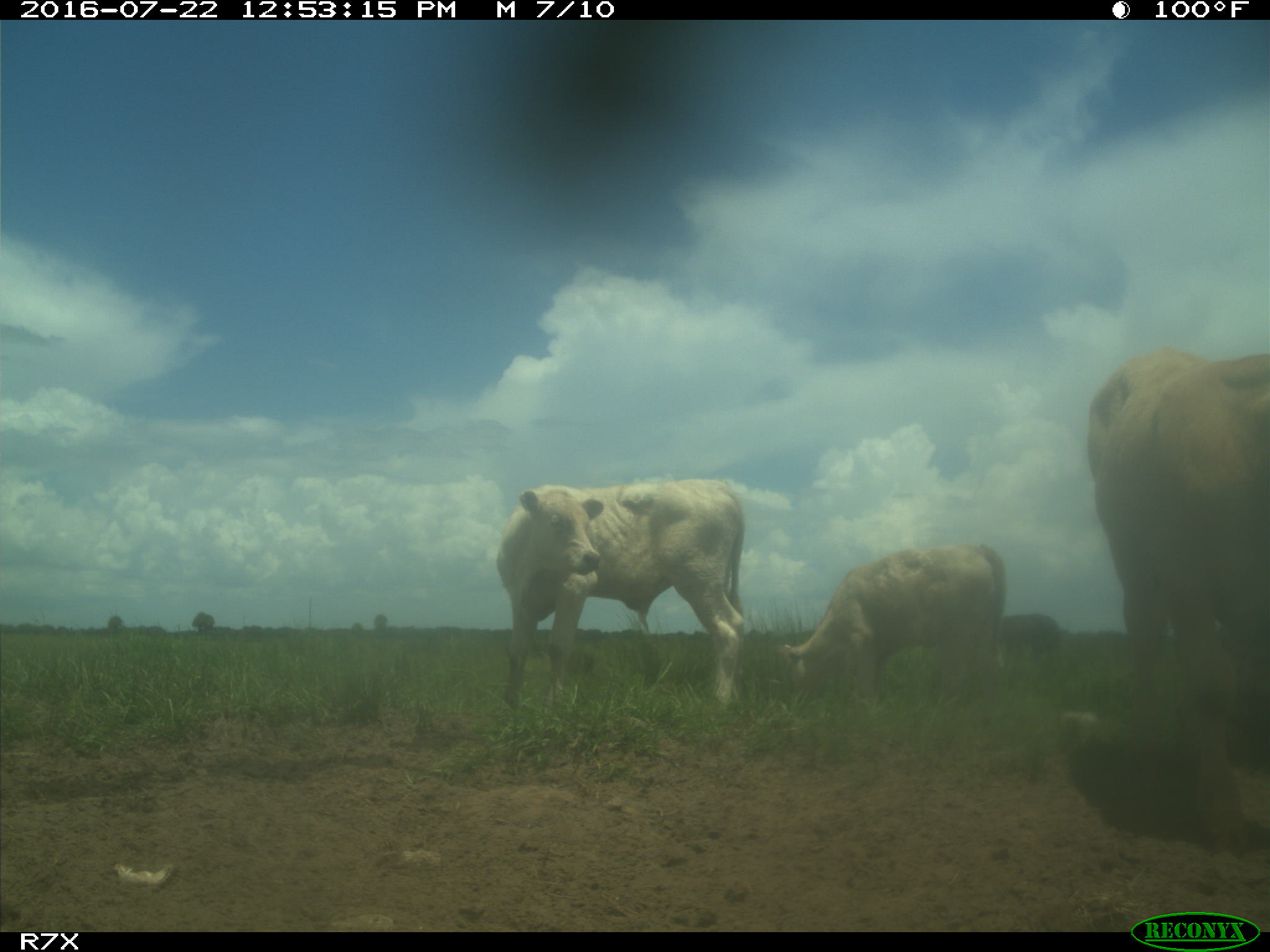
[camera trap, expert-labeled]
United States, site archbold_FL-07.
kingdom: Animalia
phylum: Chordata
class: Mammalia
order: Artiodactyla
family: Bovidae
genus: Bos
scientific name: Bos taurus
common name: domestic cow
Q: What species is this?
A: Bos taurus (domestic cow).